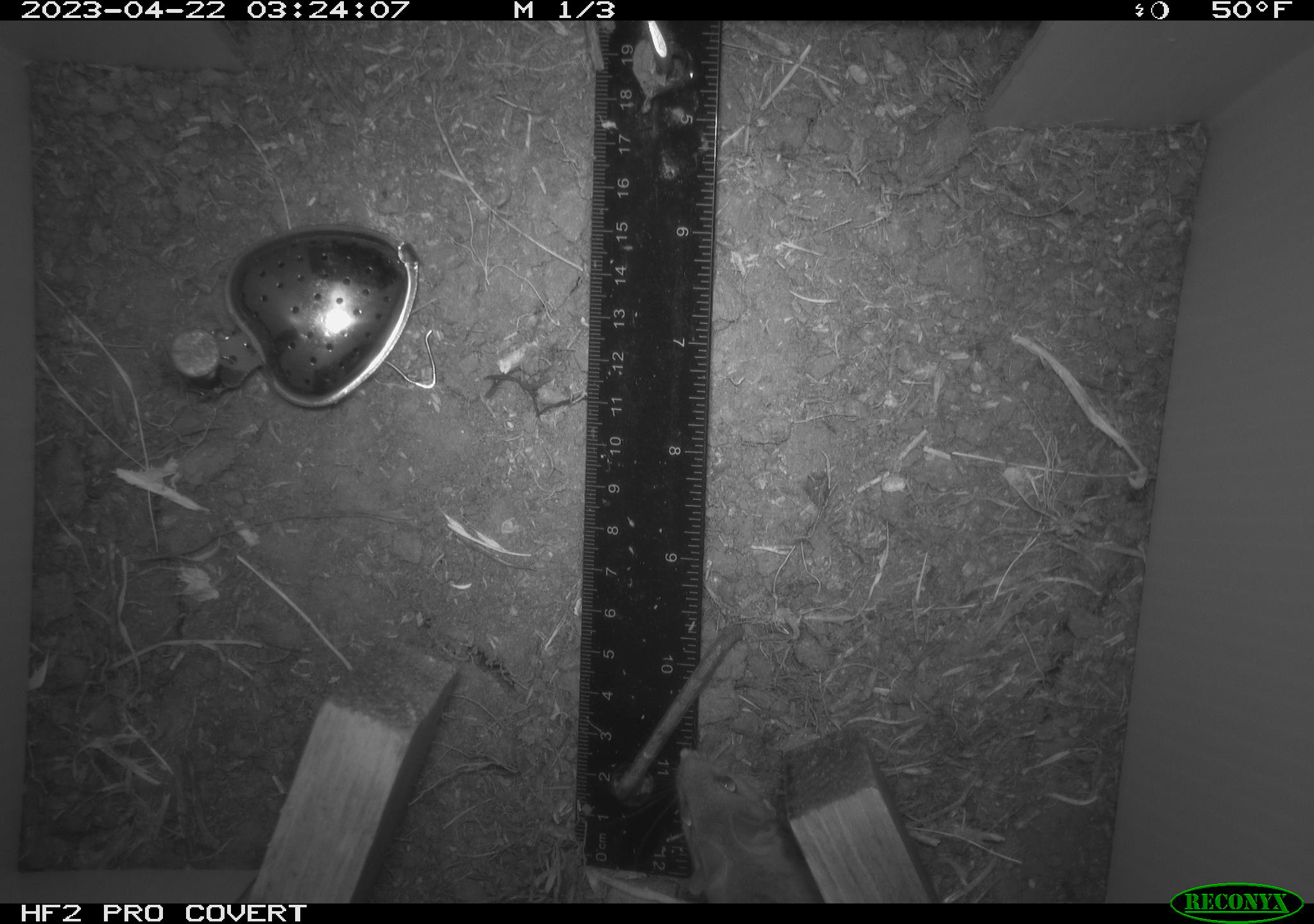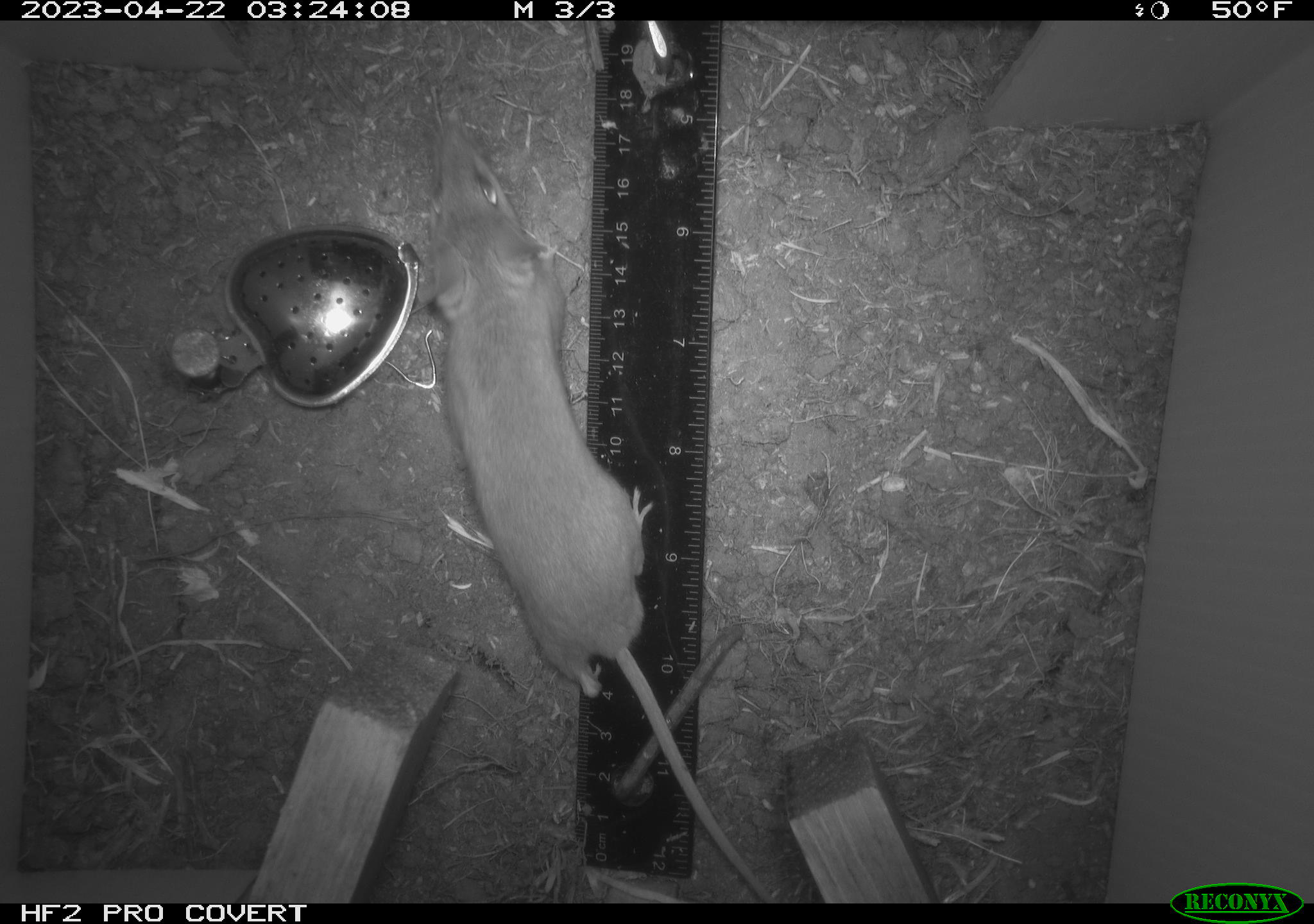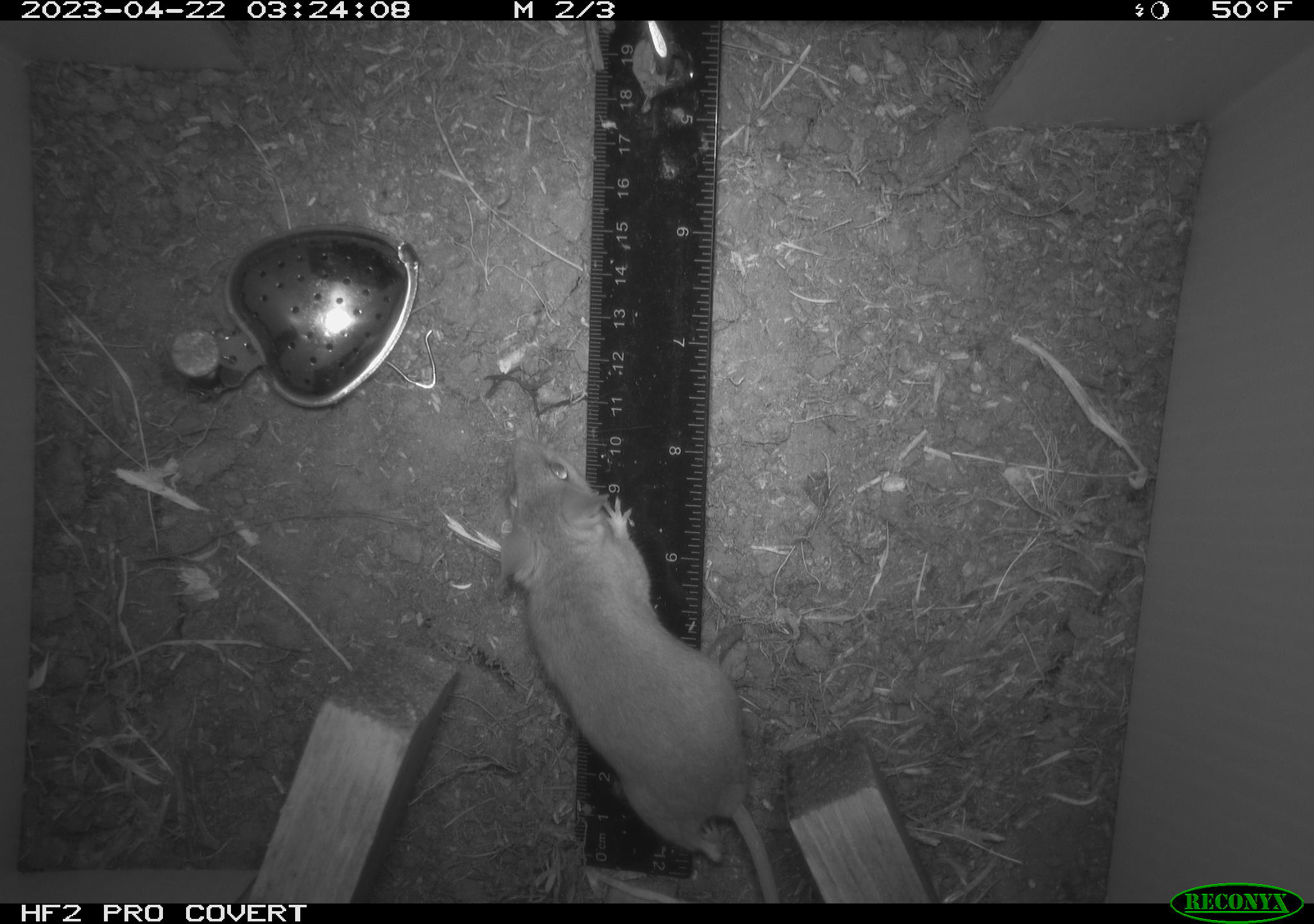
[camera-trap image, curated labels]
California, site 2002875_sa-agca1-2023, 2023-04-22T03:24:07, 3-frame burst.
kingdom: Animalia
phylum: Chordata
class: Mammalia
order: Rodentia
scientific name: Rodentia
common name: mouse species